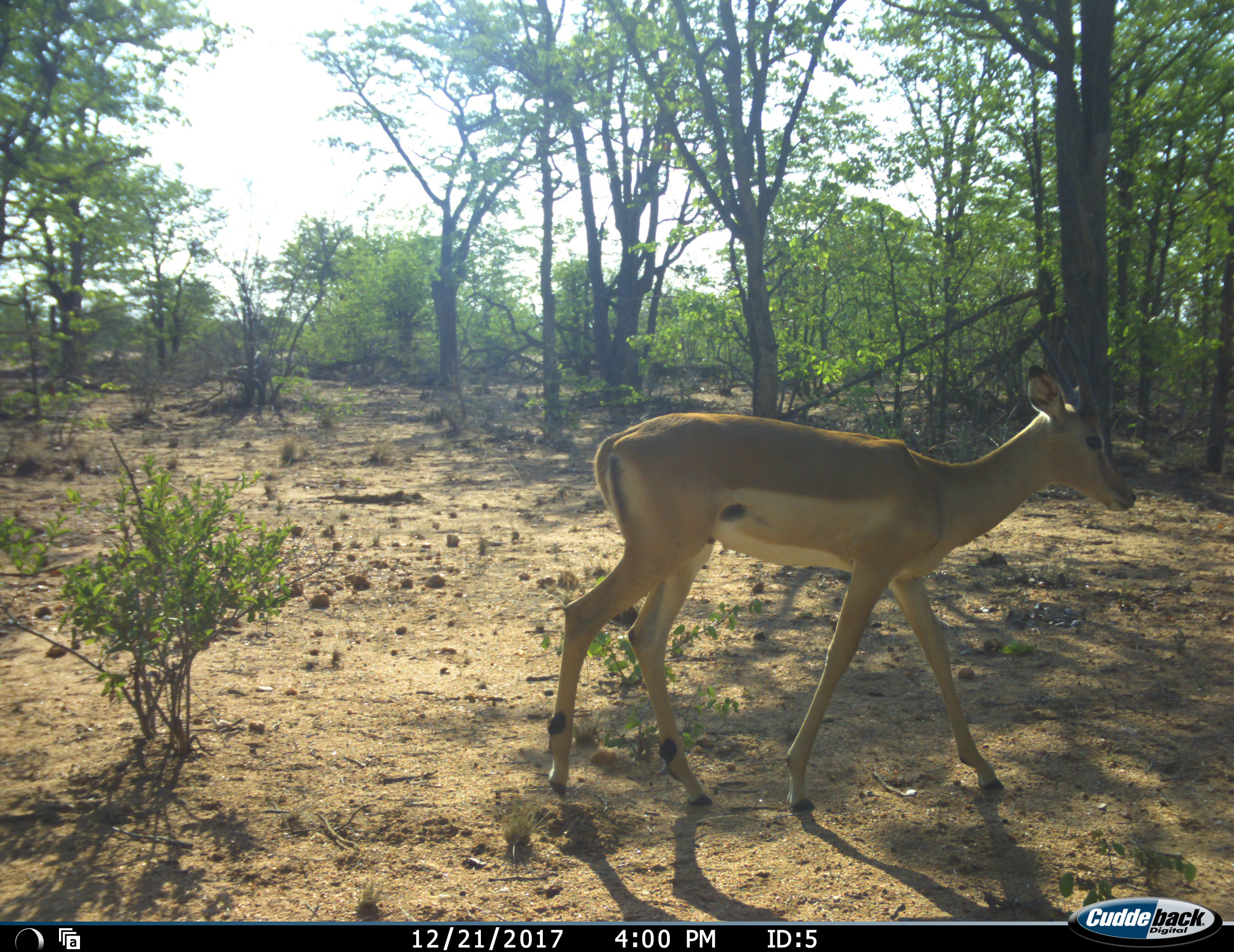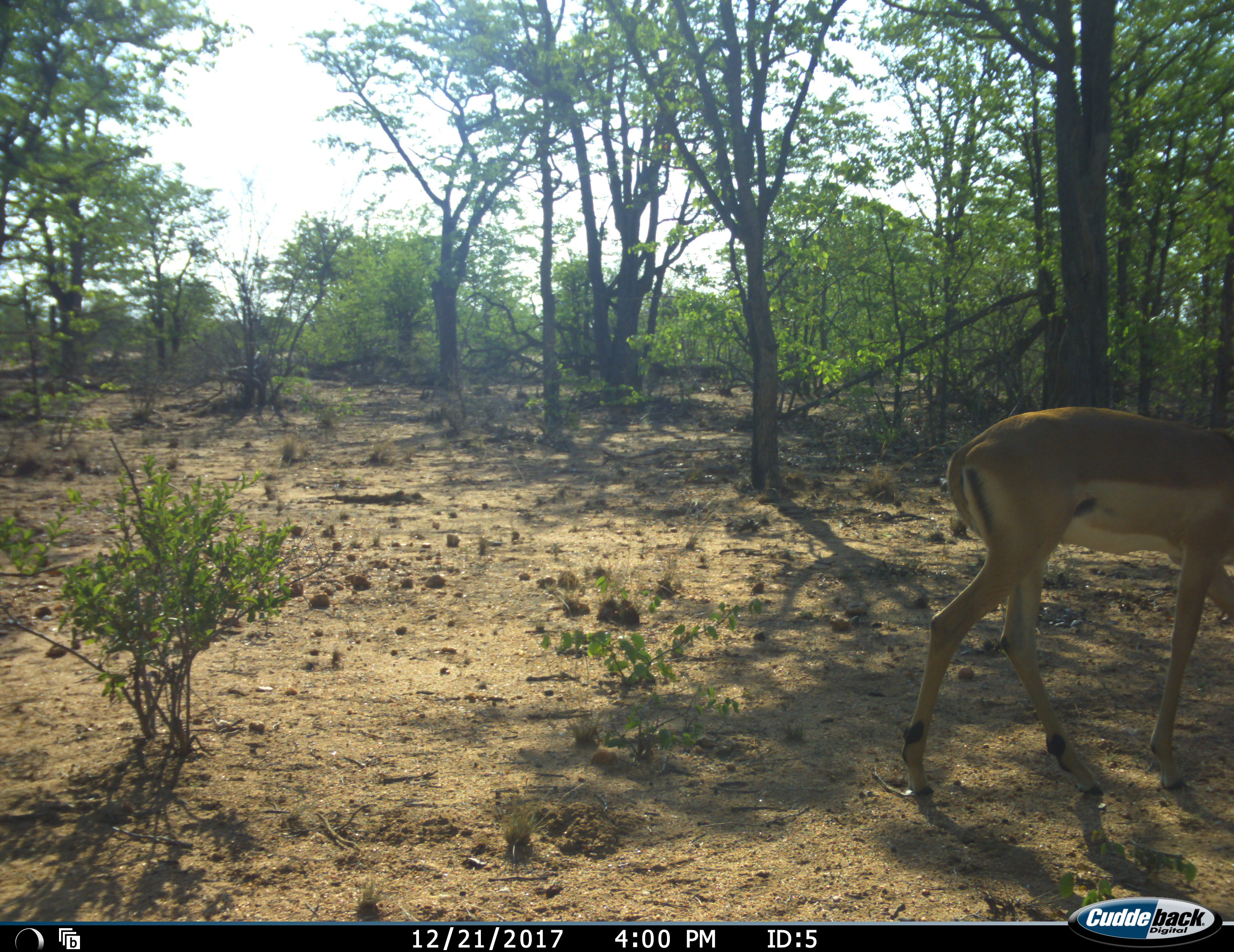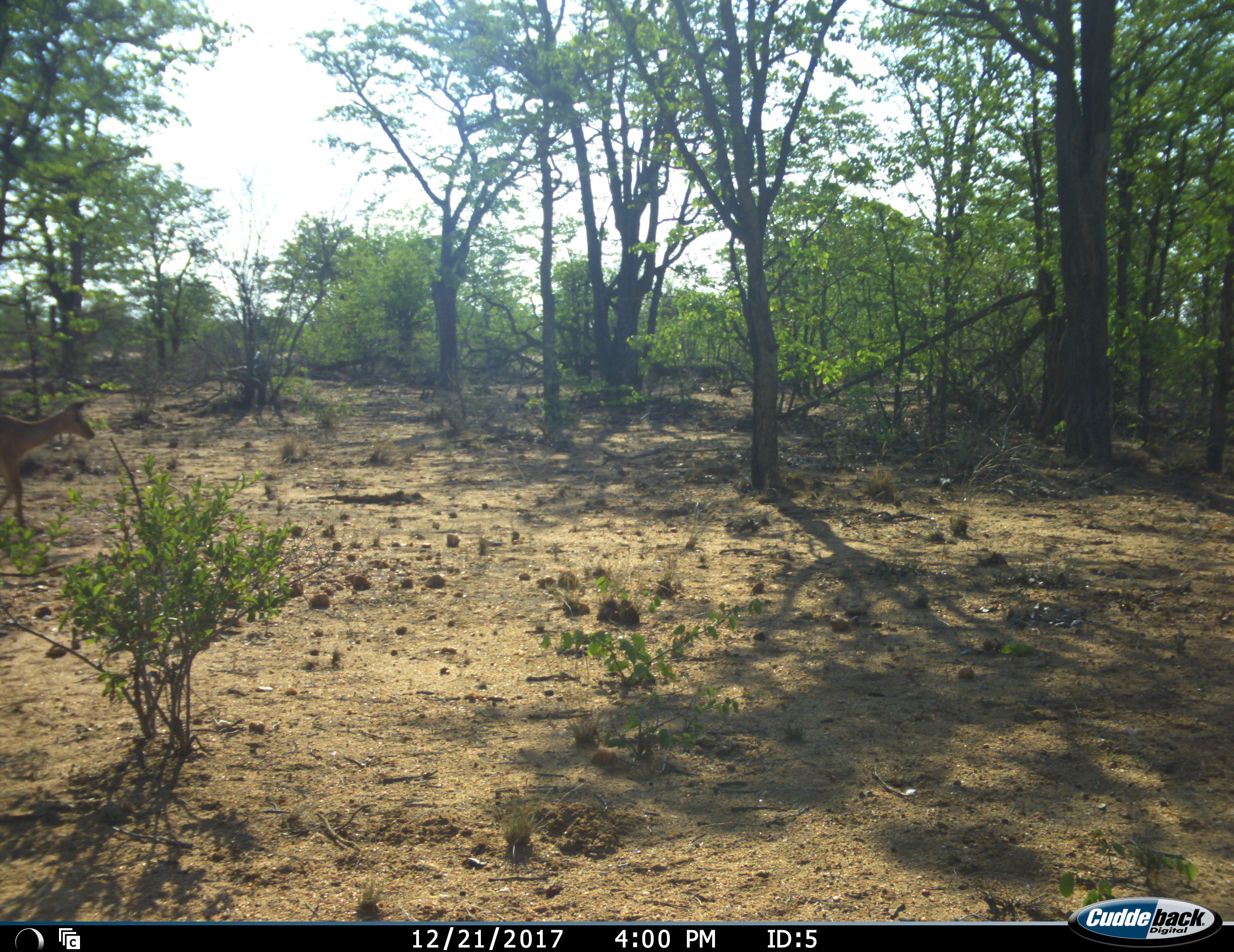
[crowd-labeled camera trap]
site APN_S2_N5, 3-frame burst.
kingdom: Animalia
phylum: Chordata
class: Mammalia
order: Artiodactyla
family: Bovidae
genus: Aepyceros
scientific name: Aepyceros melampus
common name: impala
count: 2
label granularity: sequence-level